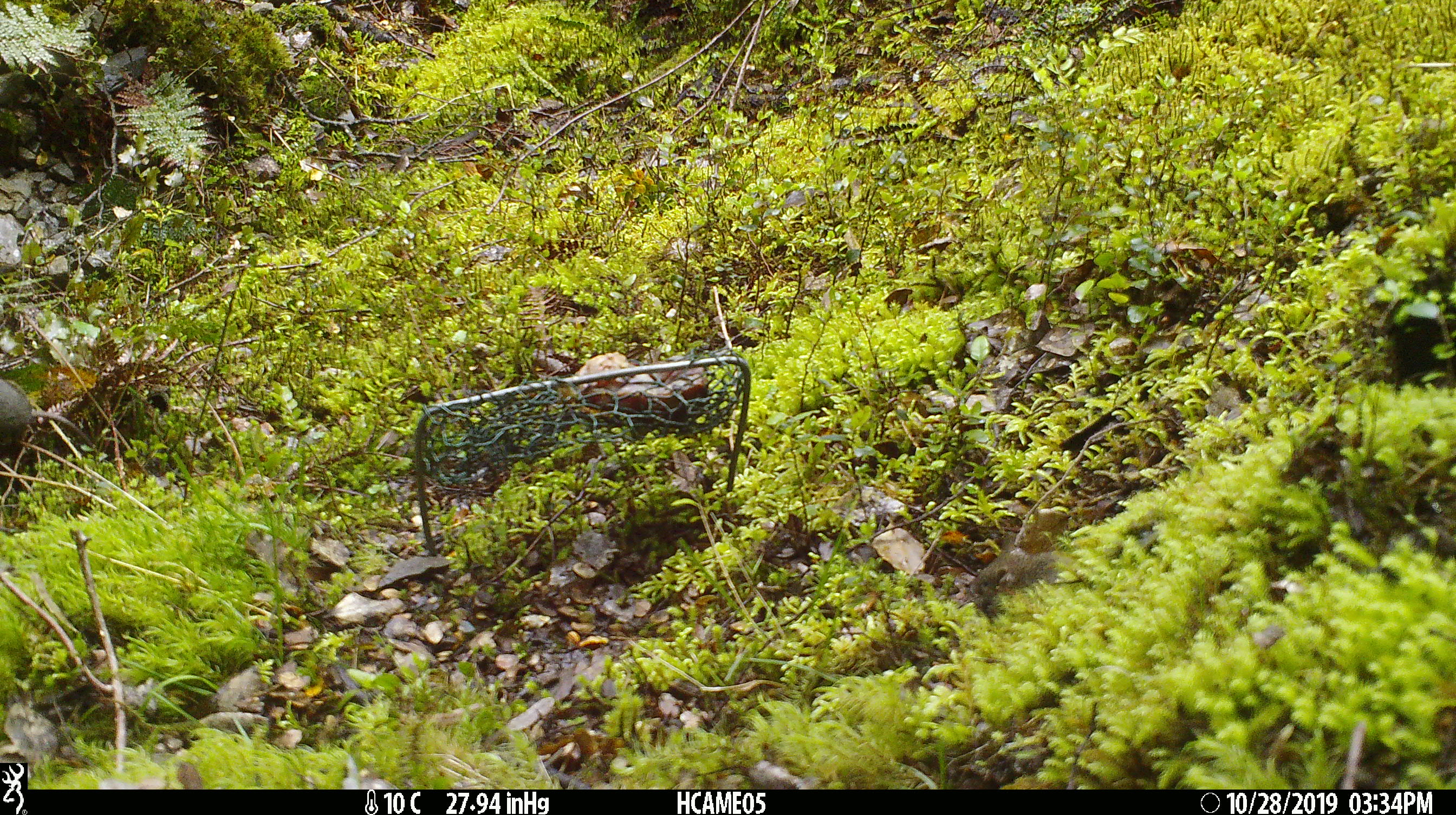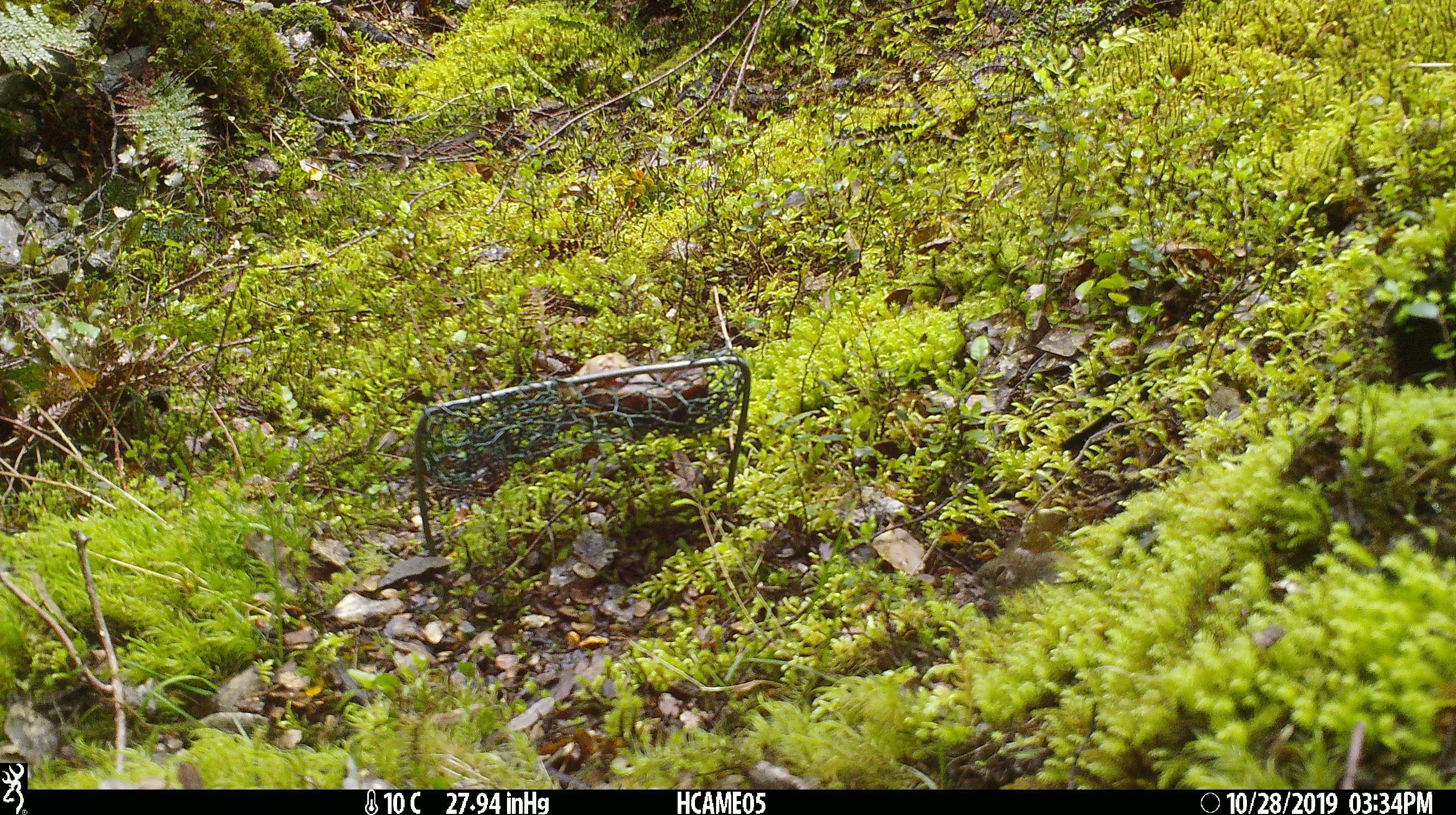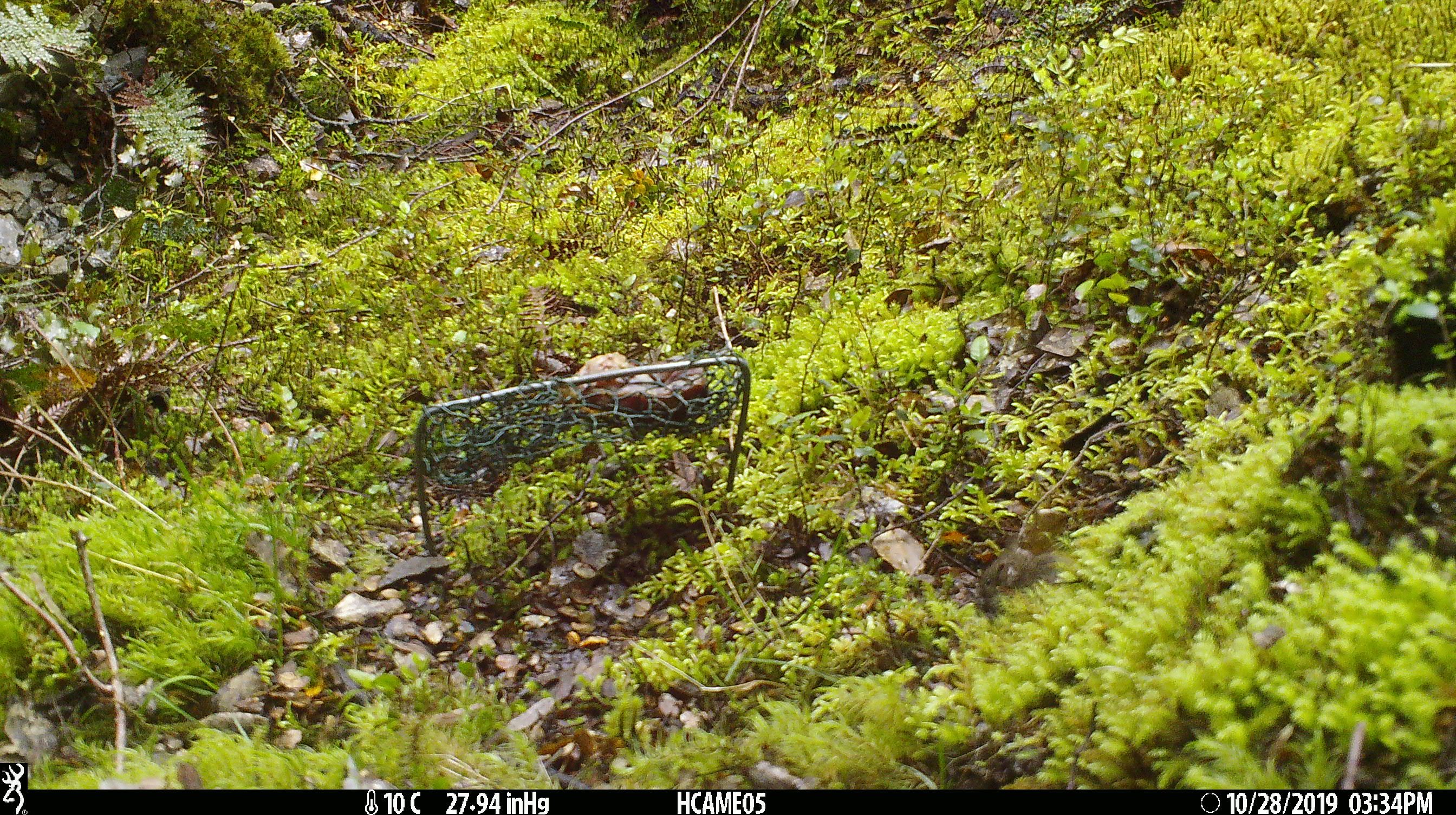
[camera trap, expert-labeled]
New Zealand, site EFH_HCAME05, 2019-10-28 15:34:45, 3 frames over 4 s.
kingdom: Animalia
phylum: Chordata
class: Mammalia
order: Rodentia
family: Muridae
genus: Mus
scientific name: Mus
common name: mouse